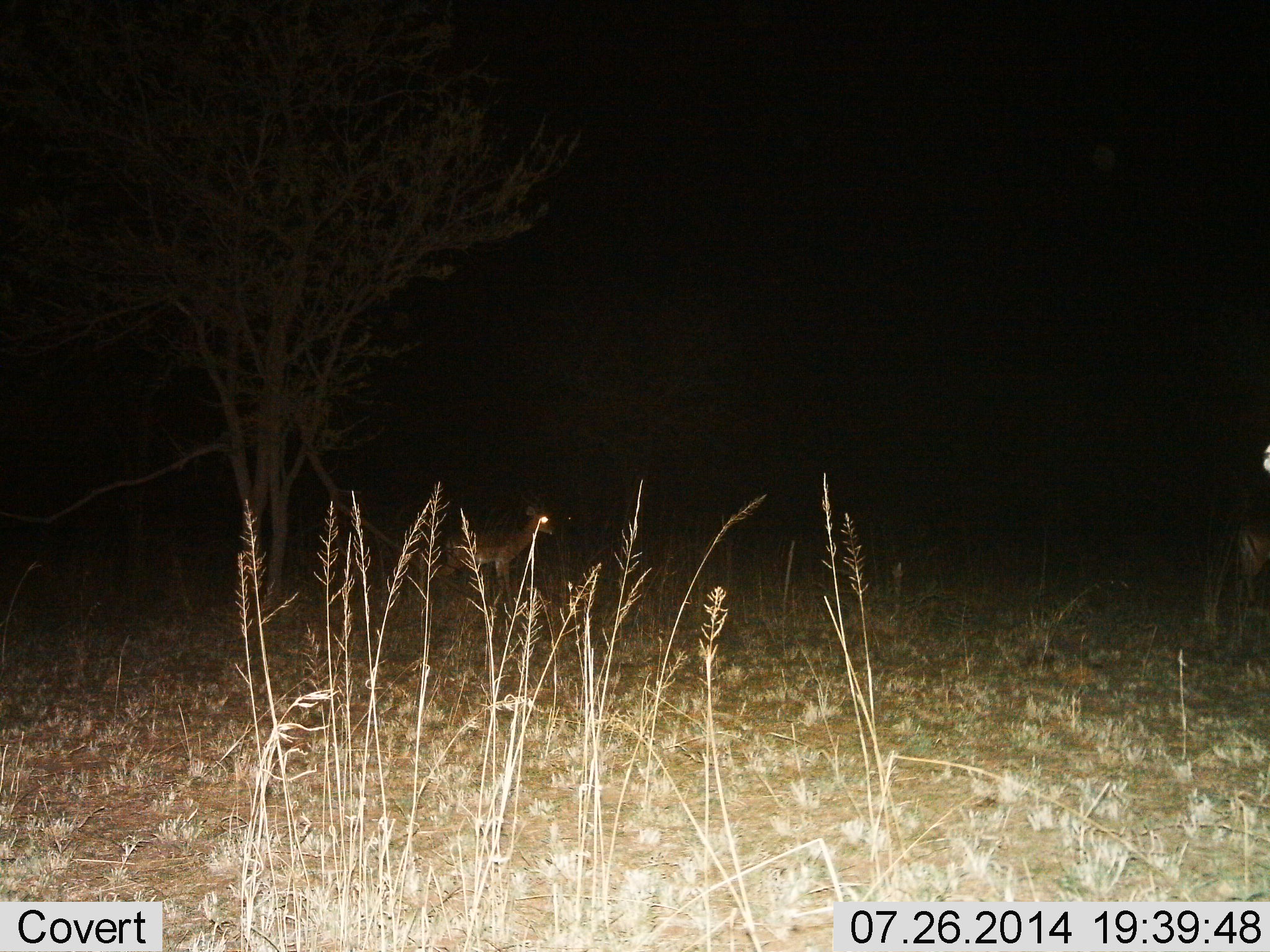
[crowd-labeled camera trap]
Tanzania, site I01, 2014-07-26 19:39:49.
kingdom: Animalia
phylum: Chordata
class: Mammalia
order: Artiodactyla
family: Bovidae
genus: Madoqua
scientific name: Madoqua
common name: dikdik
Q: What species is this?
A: Dikdik (Madoqua).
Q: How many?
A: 1.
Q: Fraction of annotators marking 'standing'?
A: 80%.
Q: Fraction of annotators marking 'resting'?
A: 0%.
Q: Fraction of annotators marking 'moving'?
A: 20%.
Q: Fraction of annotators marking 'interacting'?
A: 0%.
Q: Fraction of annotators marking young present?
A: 0%.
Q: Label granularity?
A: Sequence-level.